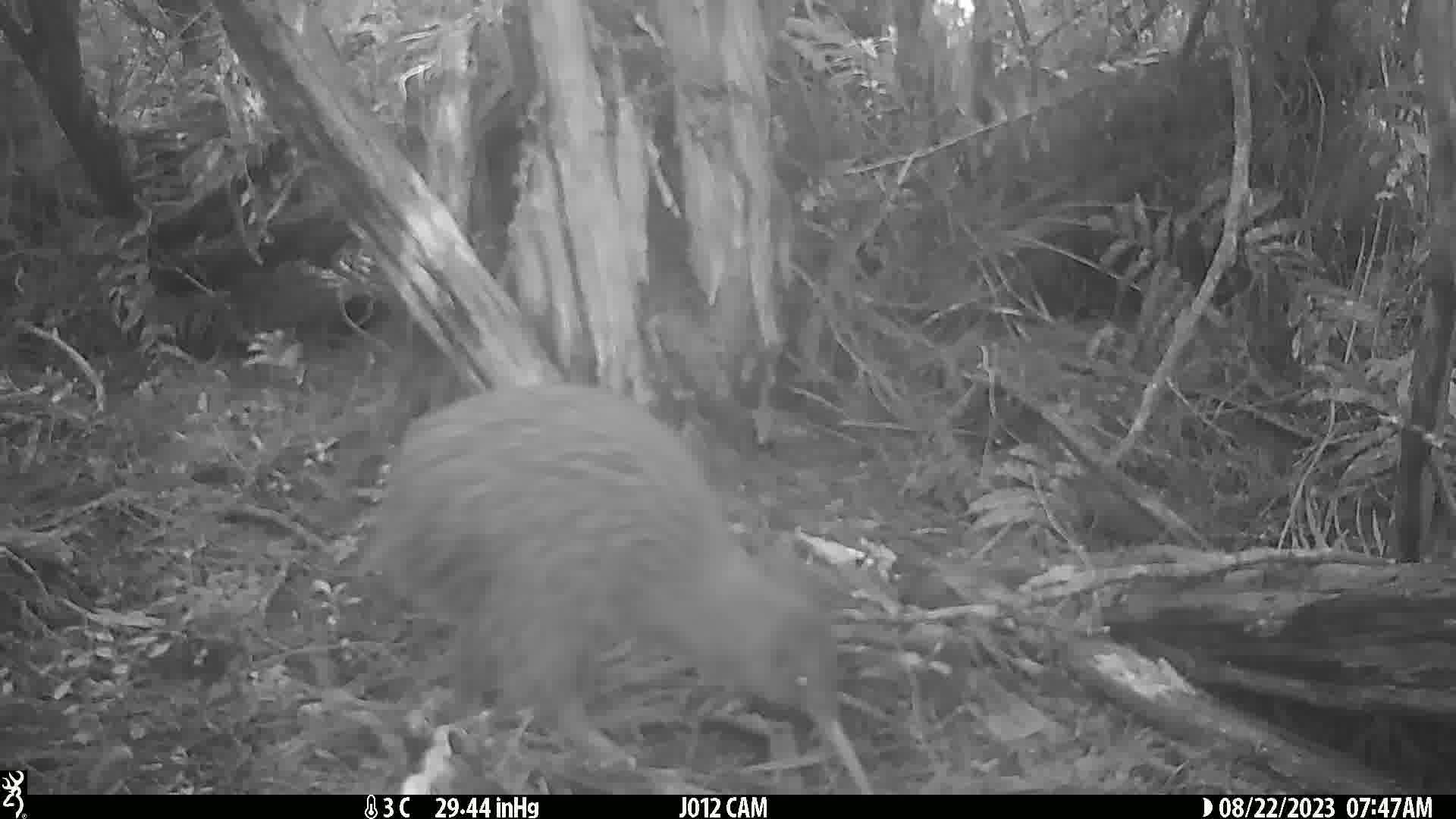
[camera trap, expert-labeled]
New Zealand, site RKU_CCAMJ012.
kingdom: Animalia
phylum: Chordata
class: Aves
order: Apterygiformes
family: Apterygidae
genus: Apteryx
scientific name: Apteryx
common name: kiwi